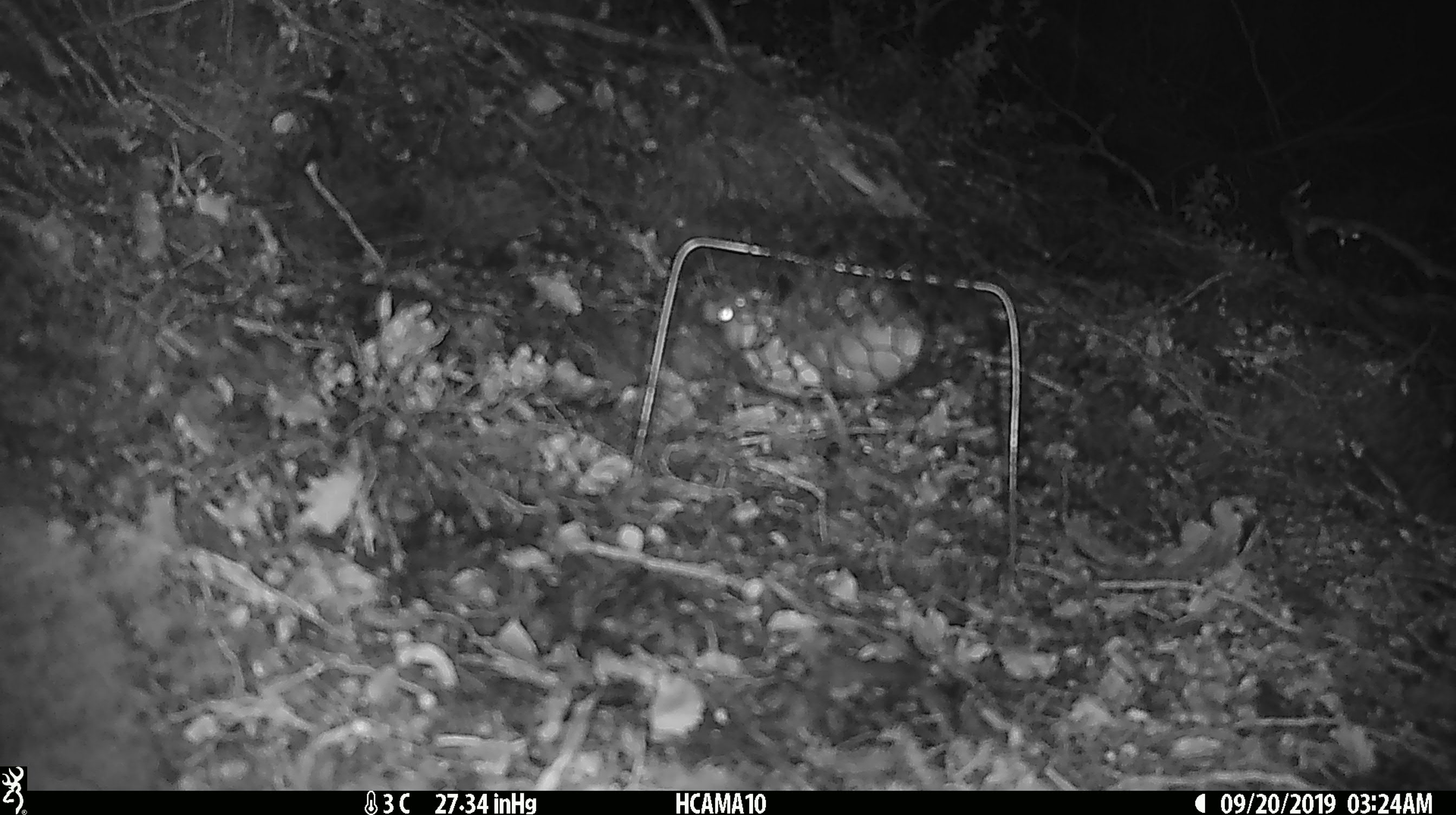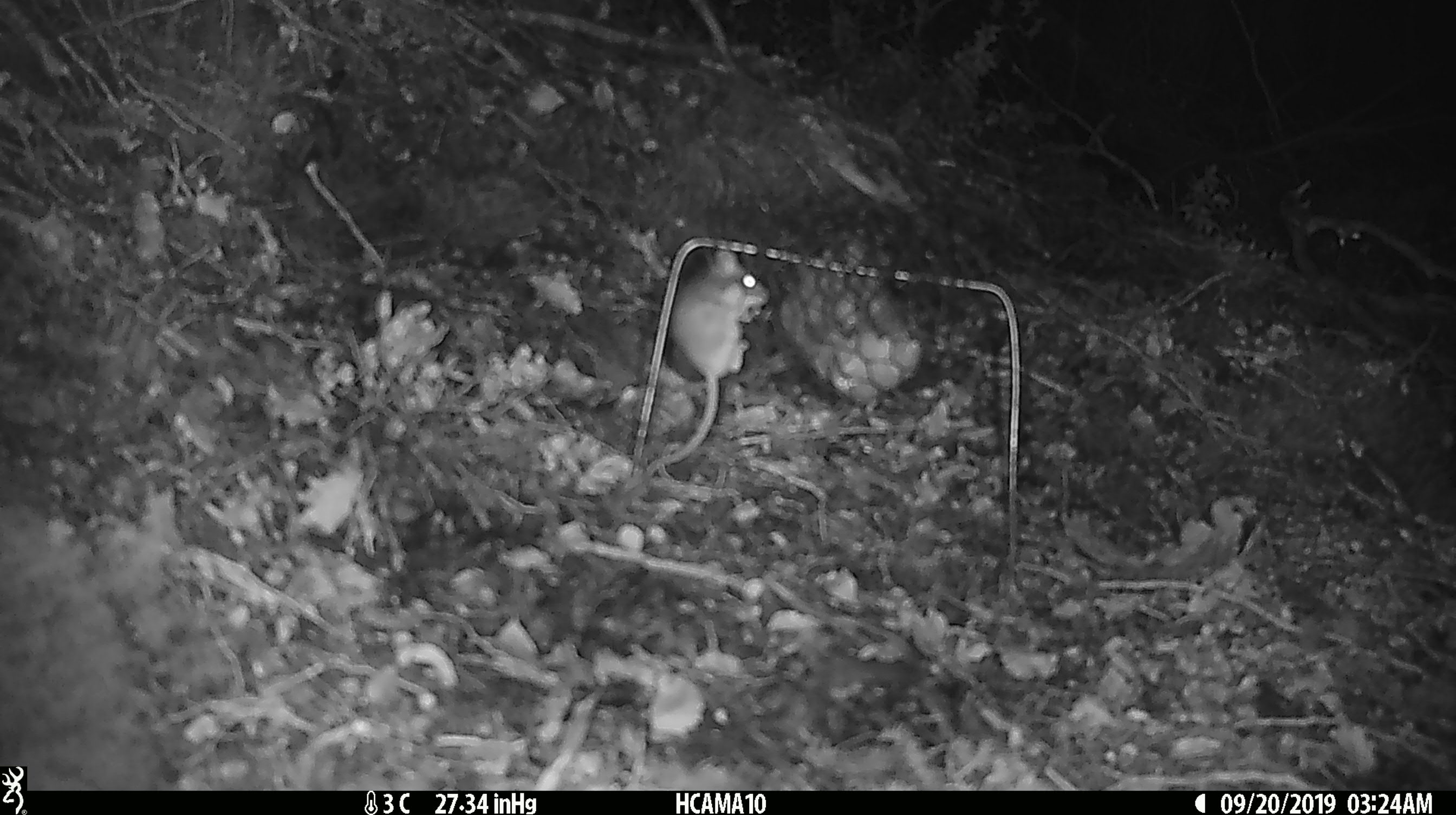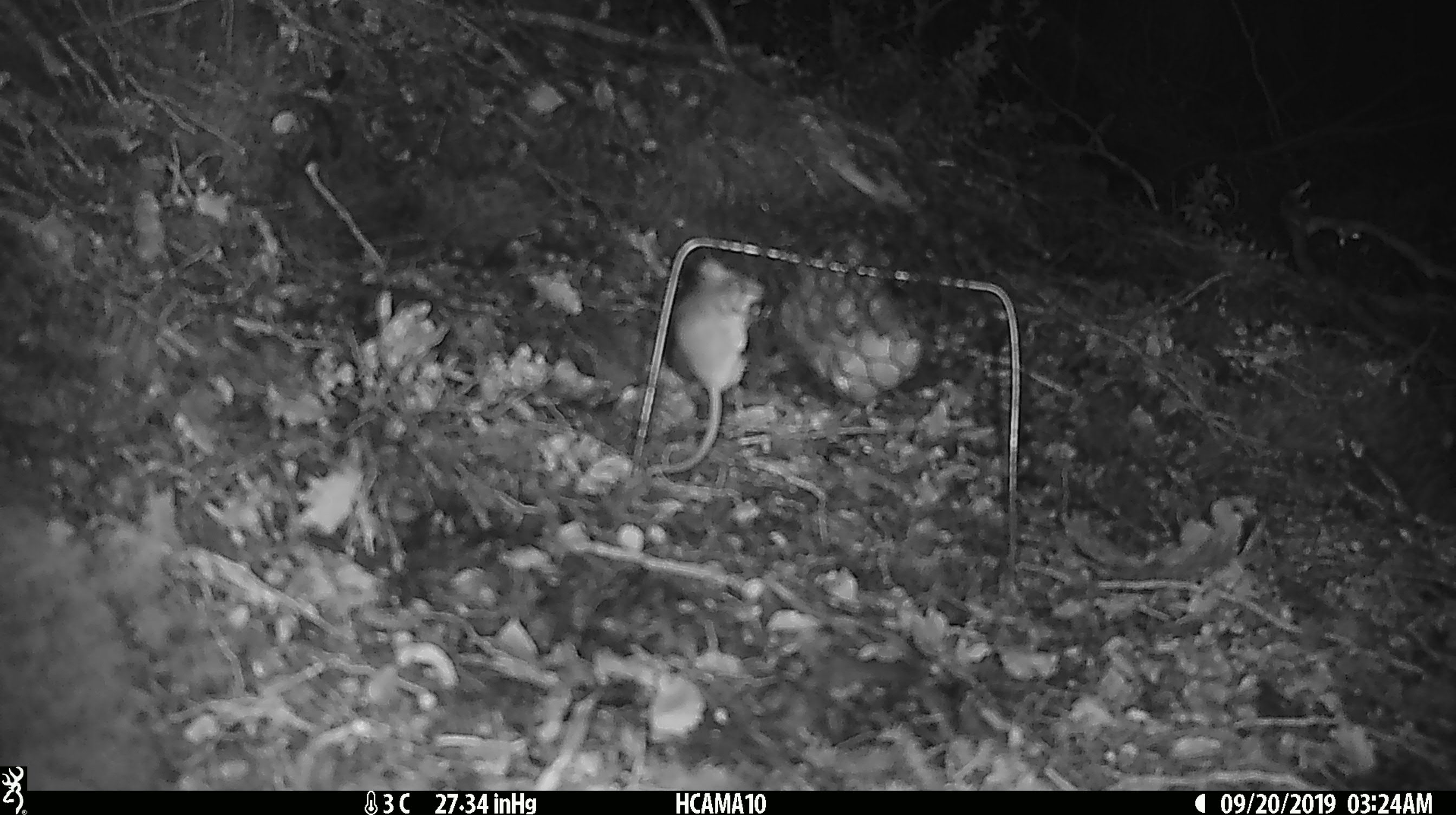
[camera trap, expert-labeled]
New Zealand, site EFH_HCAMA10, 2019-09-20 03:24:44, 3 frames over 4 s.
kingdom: Animalia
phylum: Chordata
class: Mammalia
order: Rodentia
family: Muridae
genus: Mus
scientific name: Mus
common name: mouse